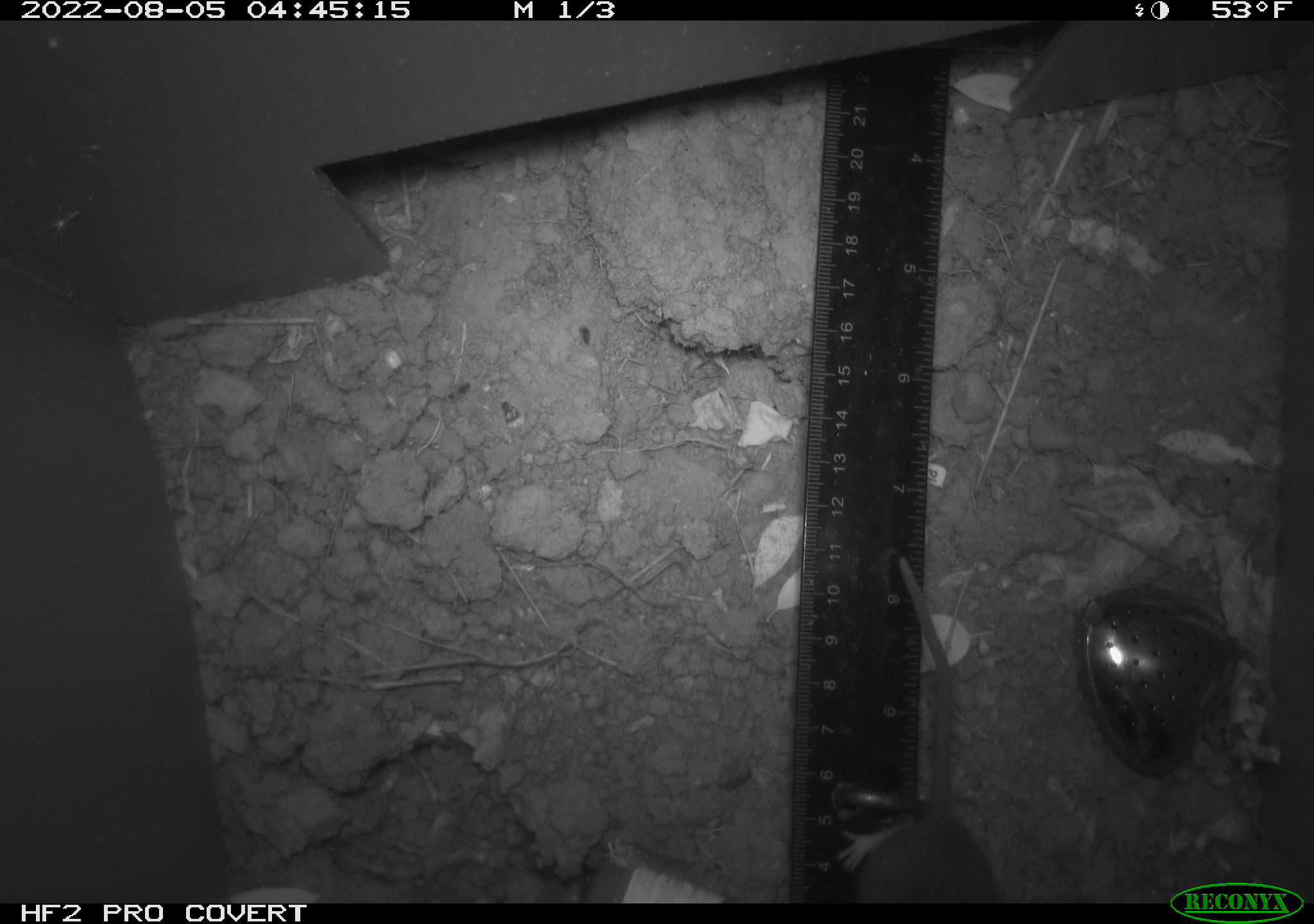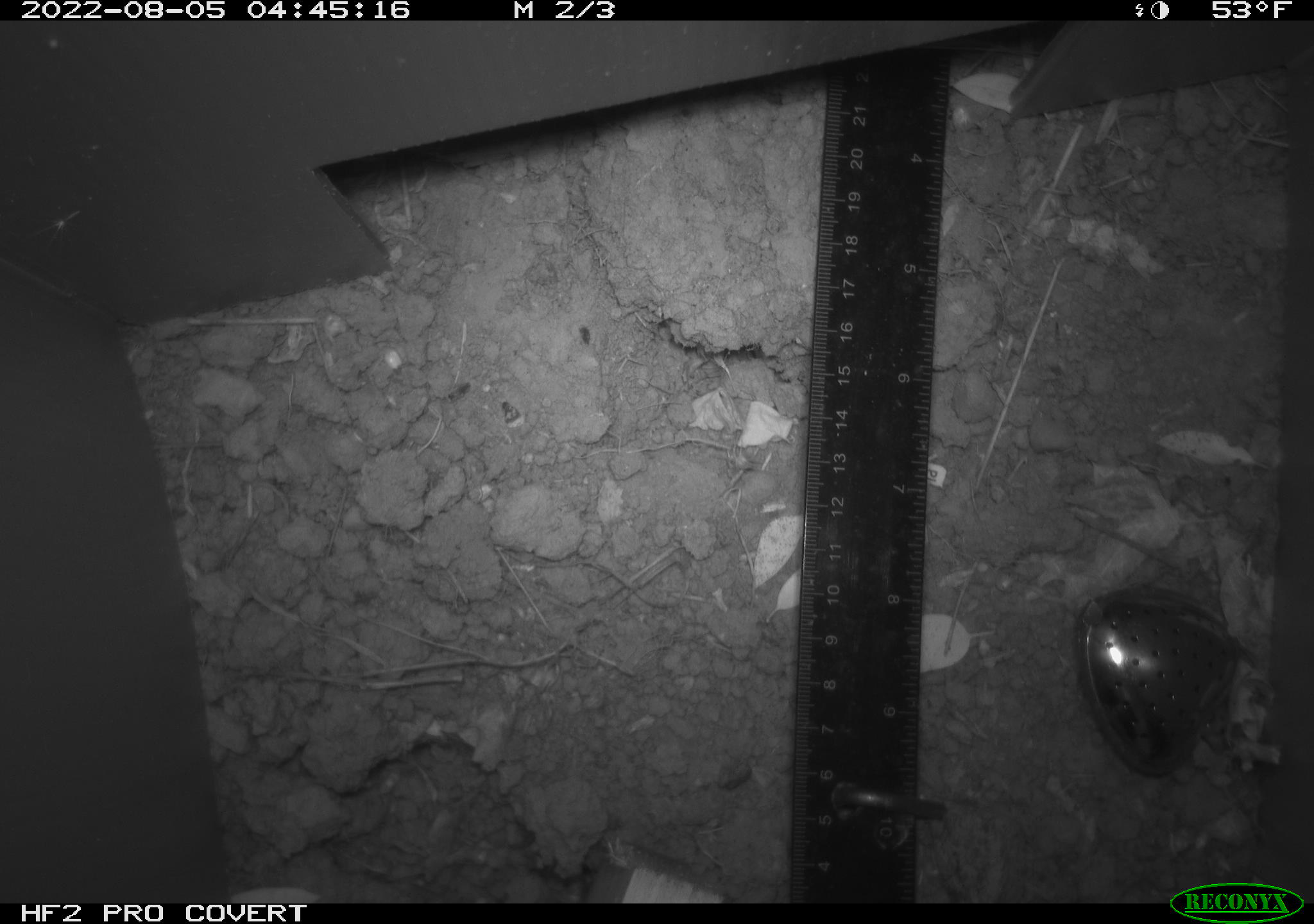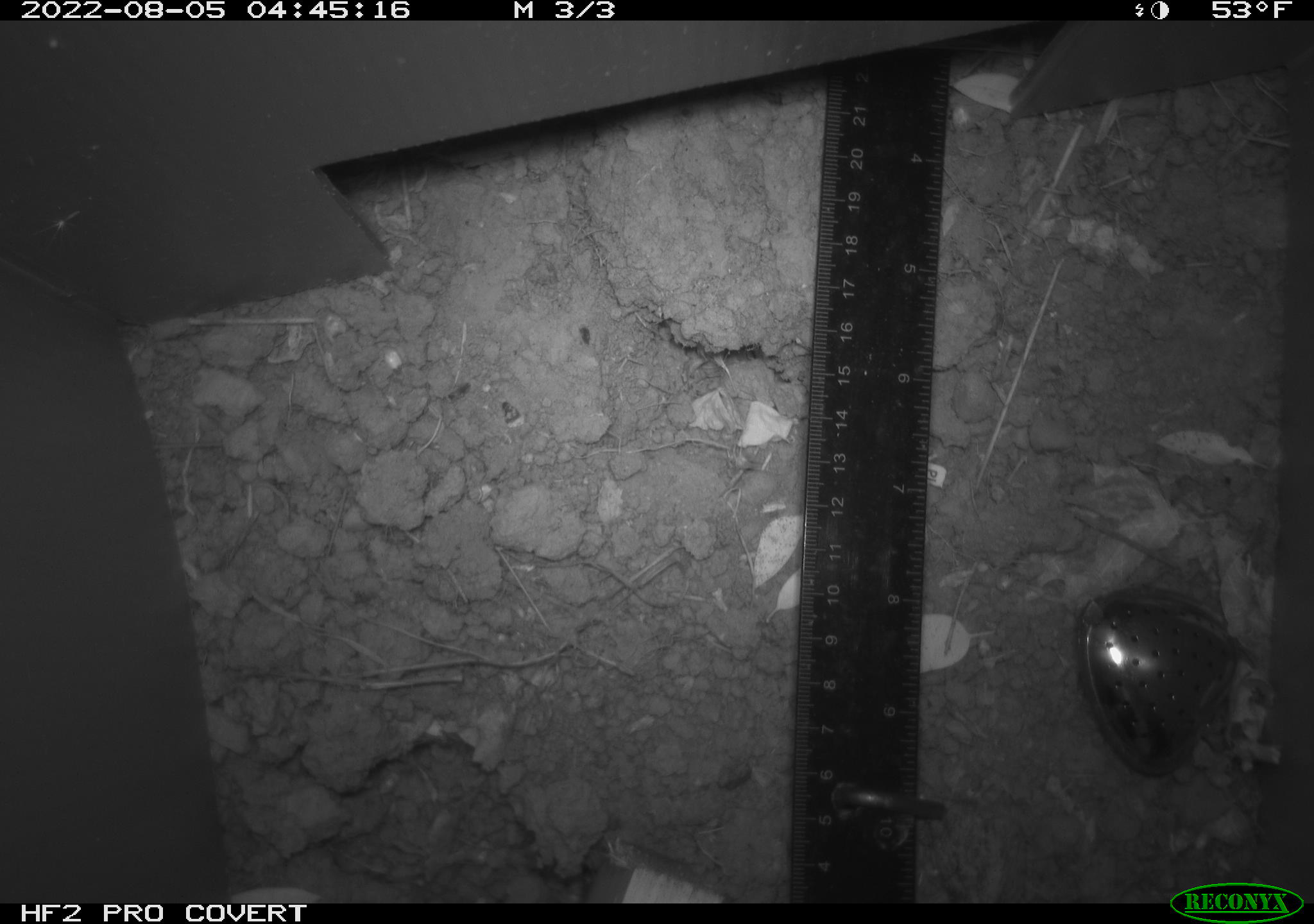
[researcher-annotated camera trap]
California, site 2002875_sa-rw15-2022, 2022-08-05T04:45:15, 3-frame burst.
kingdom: Animalia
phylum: Chordata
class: Mammalia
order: Rodentia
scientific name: Rodentia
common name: rodent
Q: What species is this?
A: Rodent (Rodentia).